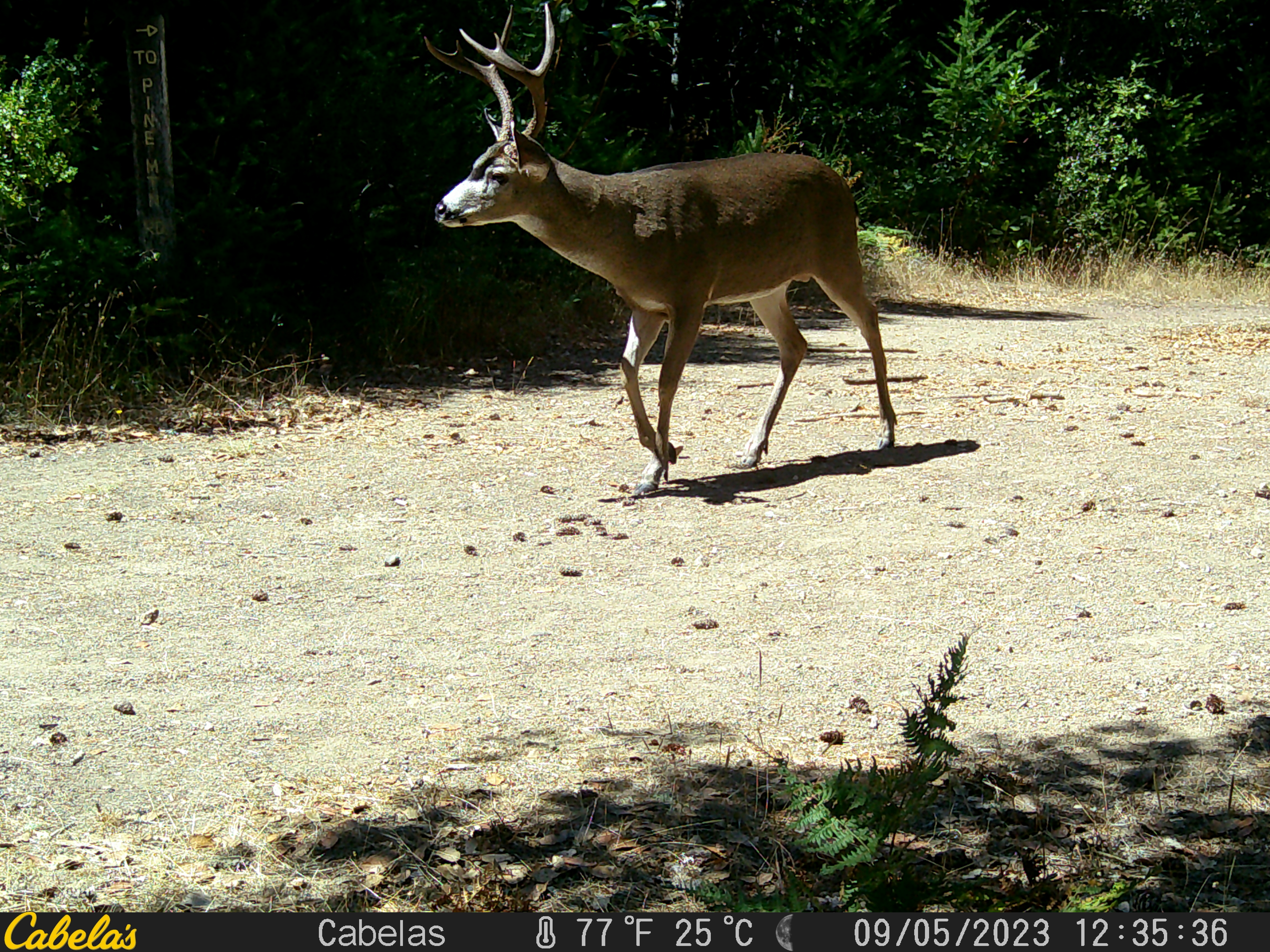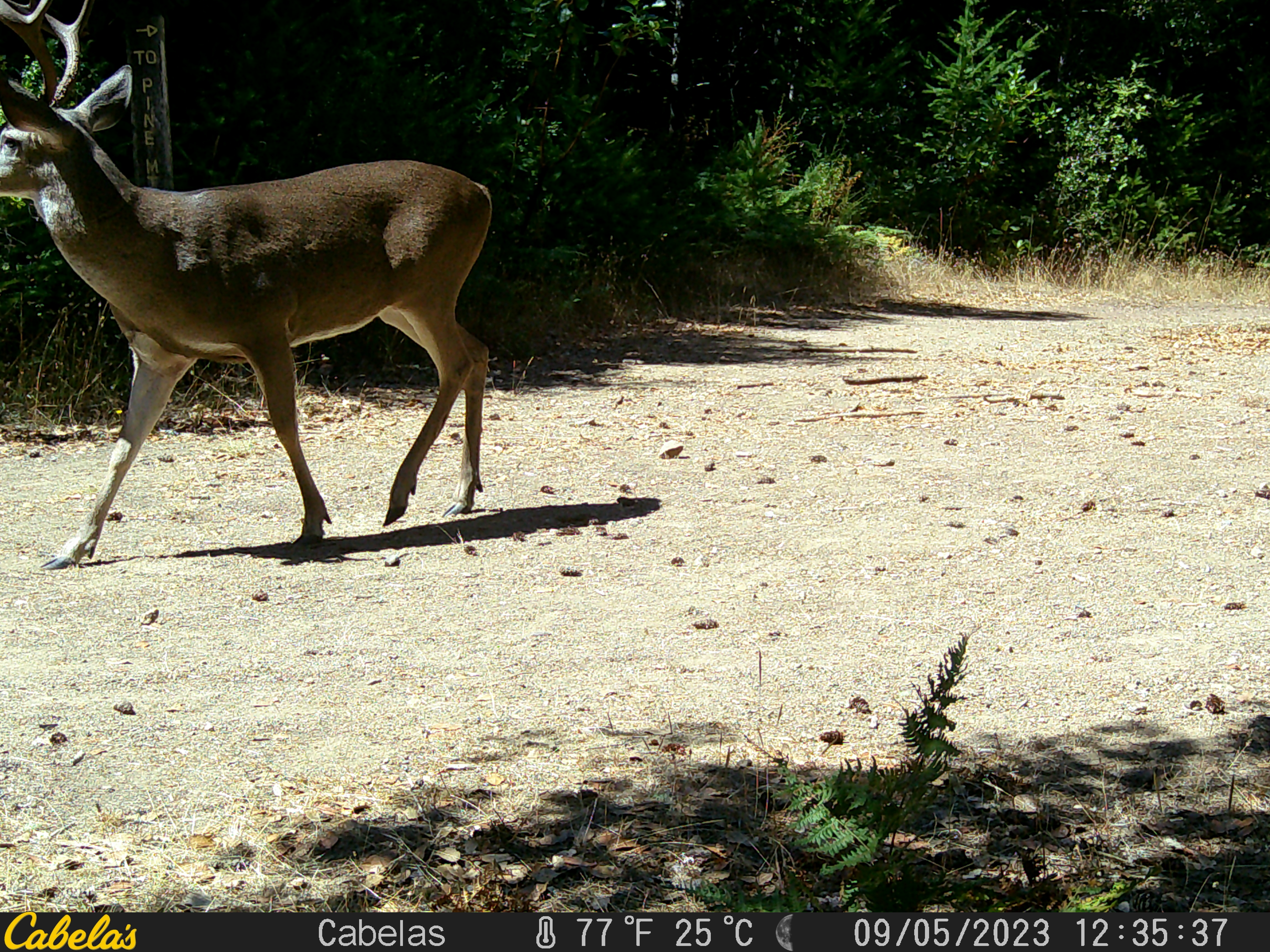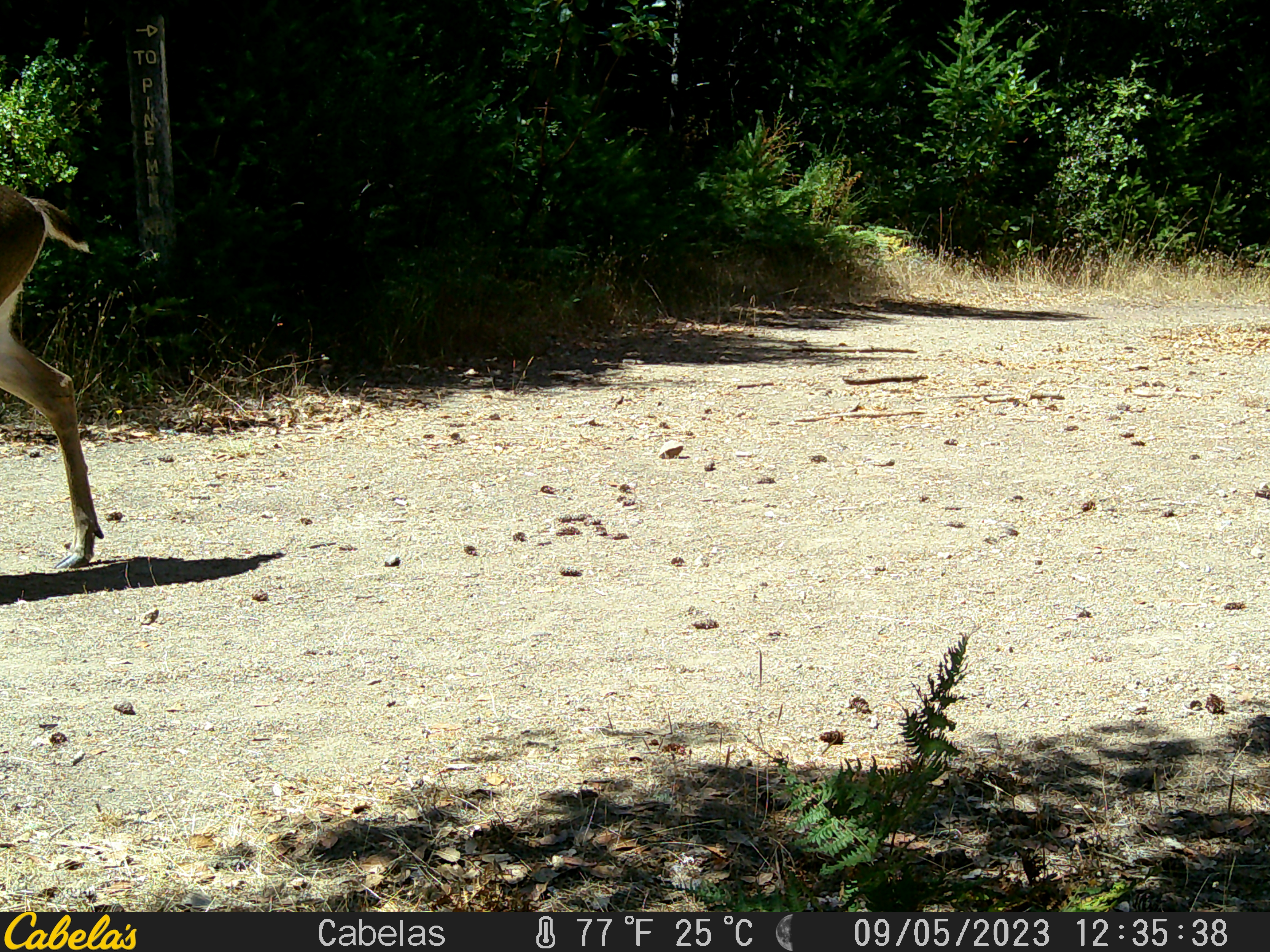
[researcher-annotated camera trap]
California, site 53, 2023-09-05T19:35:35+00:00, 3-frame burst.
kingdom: Animalia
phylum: Chordata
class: Mammalia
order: Artiodactyla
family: Cervidae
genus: Odocoileus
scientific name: Odocoileus hemionus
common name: mule deer